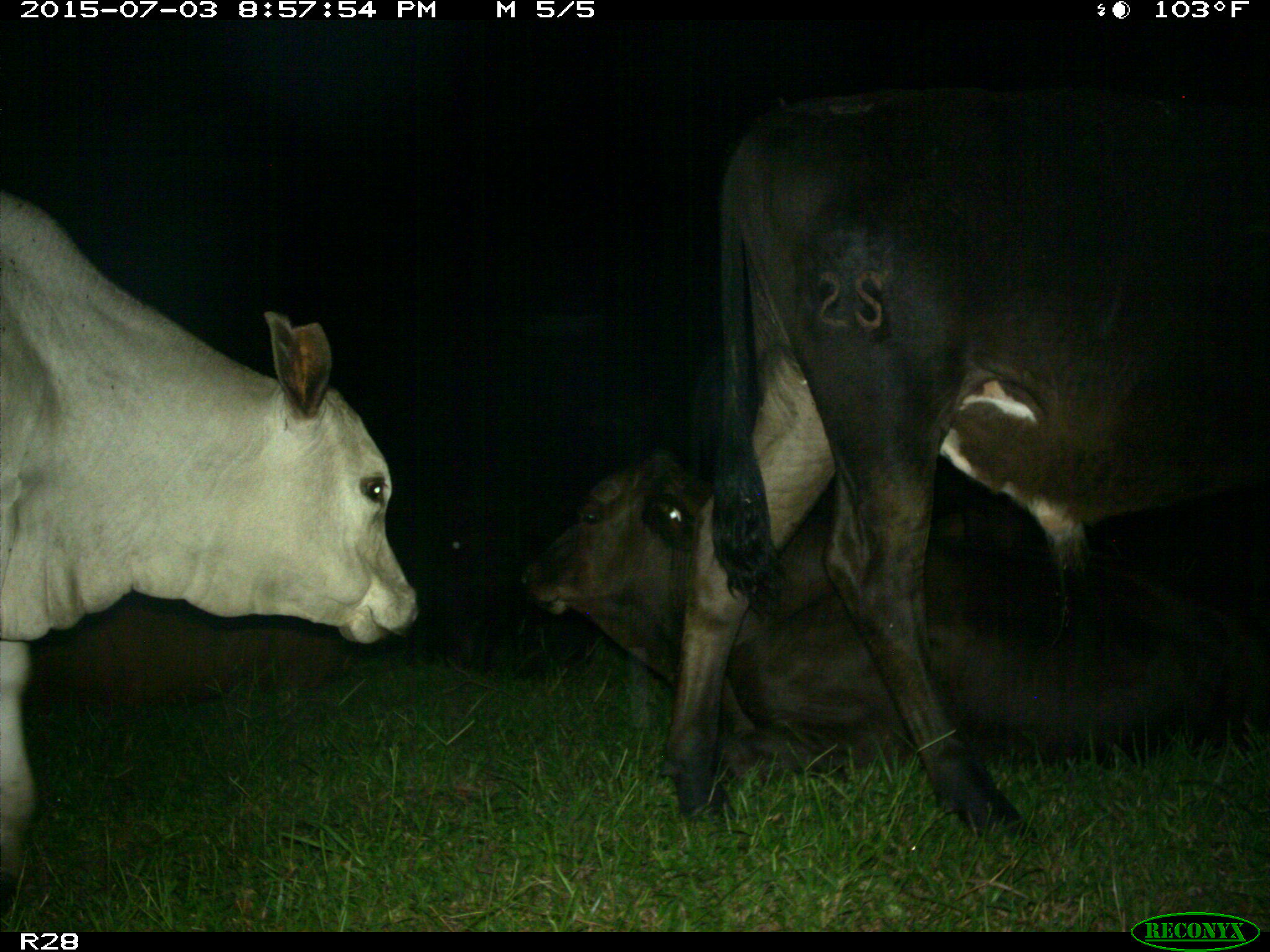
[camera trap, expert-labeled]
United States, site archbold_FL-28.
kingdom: Animalia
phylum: Chordata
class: Mammalia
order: Artiodactyla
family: Bovidae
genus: Bos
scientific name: Bos taurus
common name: domestic cow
Bos taurus (domestic cow).